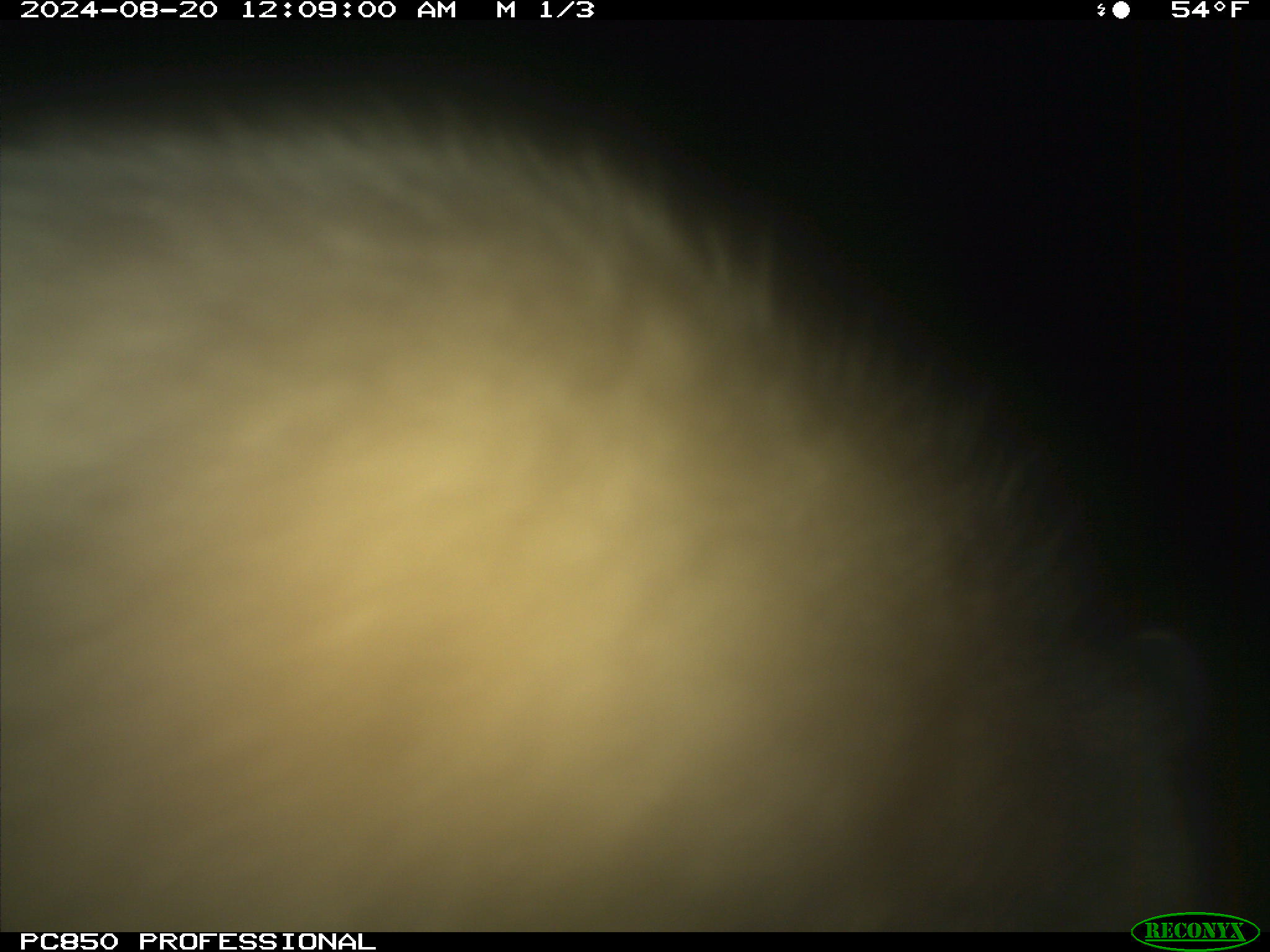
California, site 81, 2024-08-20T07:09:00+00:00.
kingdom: Animalia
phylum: Chordata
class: Mammalia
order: Carnivora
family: Canidae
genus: Canis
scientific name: Canis latrans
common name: coyote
Coyote (Canis latrans).